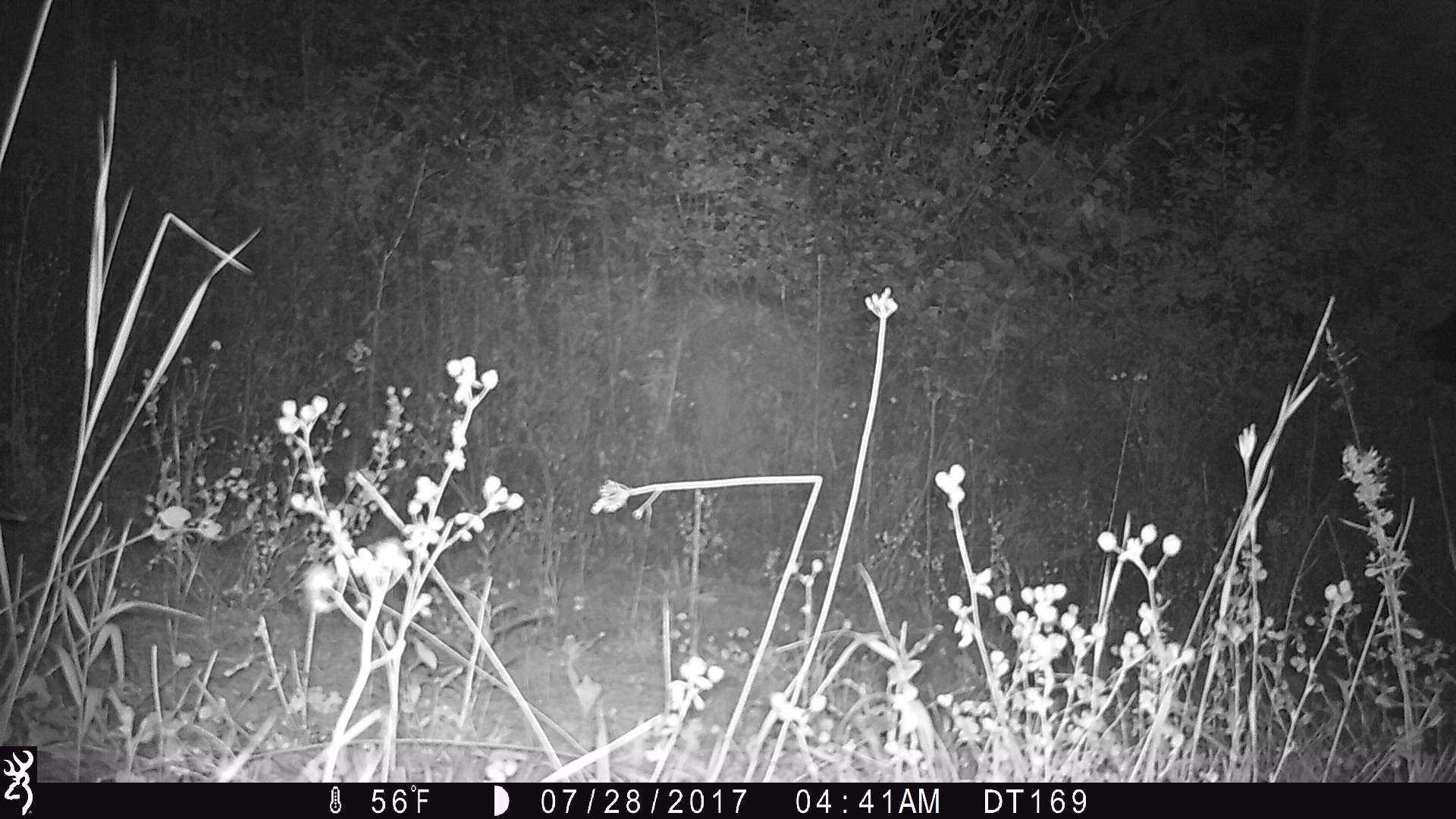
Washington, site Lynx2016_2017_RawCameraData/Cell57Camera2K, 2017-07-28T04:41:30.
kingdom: Animalia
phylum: Chordata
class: Mammalia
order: Artiodactyla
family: Bovidae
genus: Bos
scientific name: Bos taurus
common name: domestic cattle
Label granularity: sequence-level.